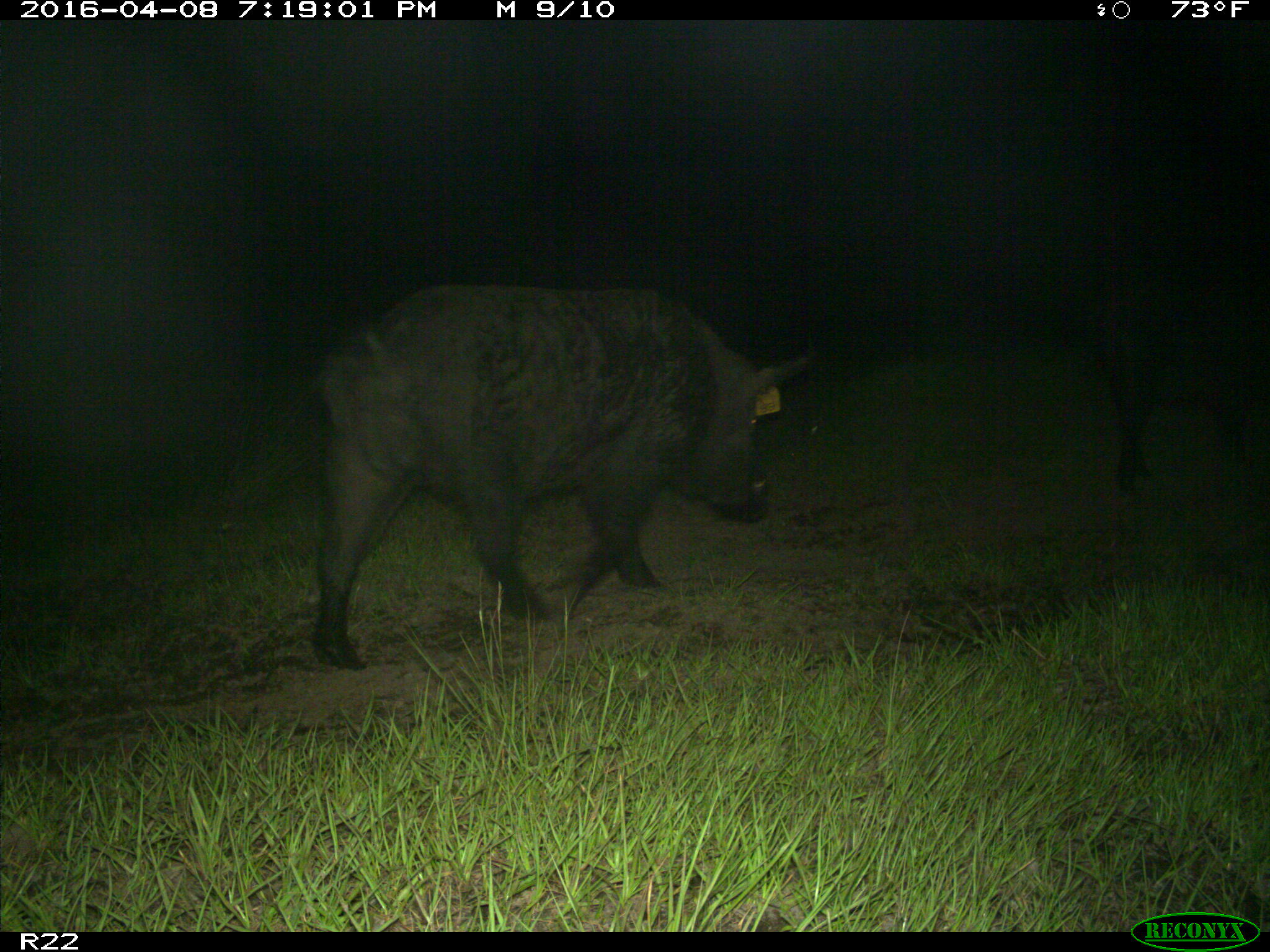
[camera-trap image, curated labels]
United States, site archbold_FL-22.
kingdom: Animalia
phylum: Chordata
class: Mammalia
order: Artiodactyla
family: Suidae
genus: Sus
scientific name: Sus scrofa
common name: wild boar